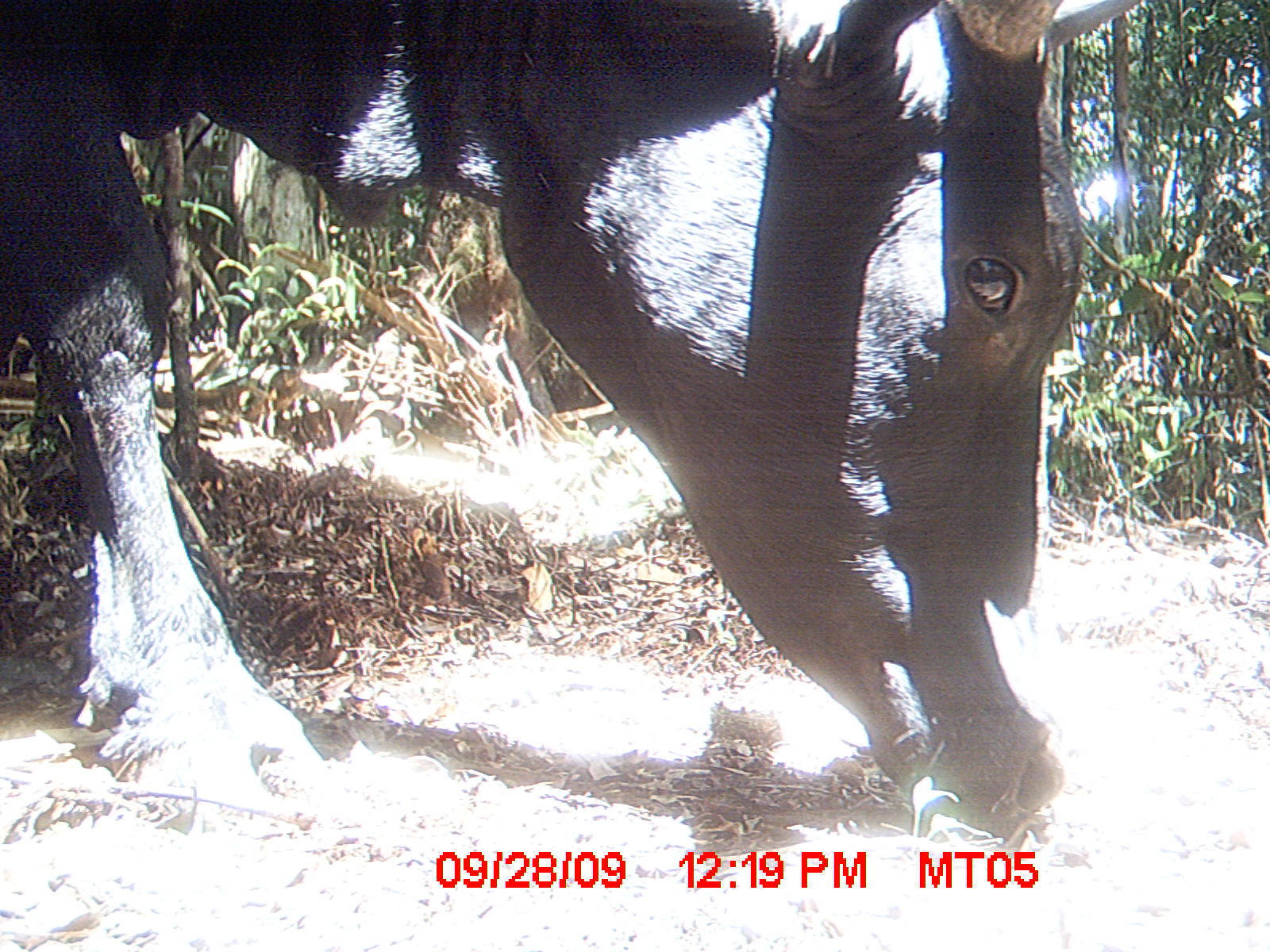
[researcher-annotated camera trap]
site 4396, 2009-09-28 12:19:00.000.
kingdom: Animalia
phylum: Chordata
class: Mammalia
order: Artiodactyla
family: Bovidae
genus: Bos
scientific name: Bos taurus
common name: domestic cattle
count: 3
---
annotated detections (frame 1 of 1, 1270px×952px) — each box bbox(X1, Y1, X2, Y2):
bos taurus: bbox(0, 0, 1144, 860)